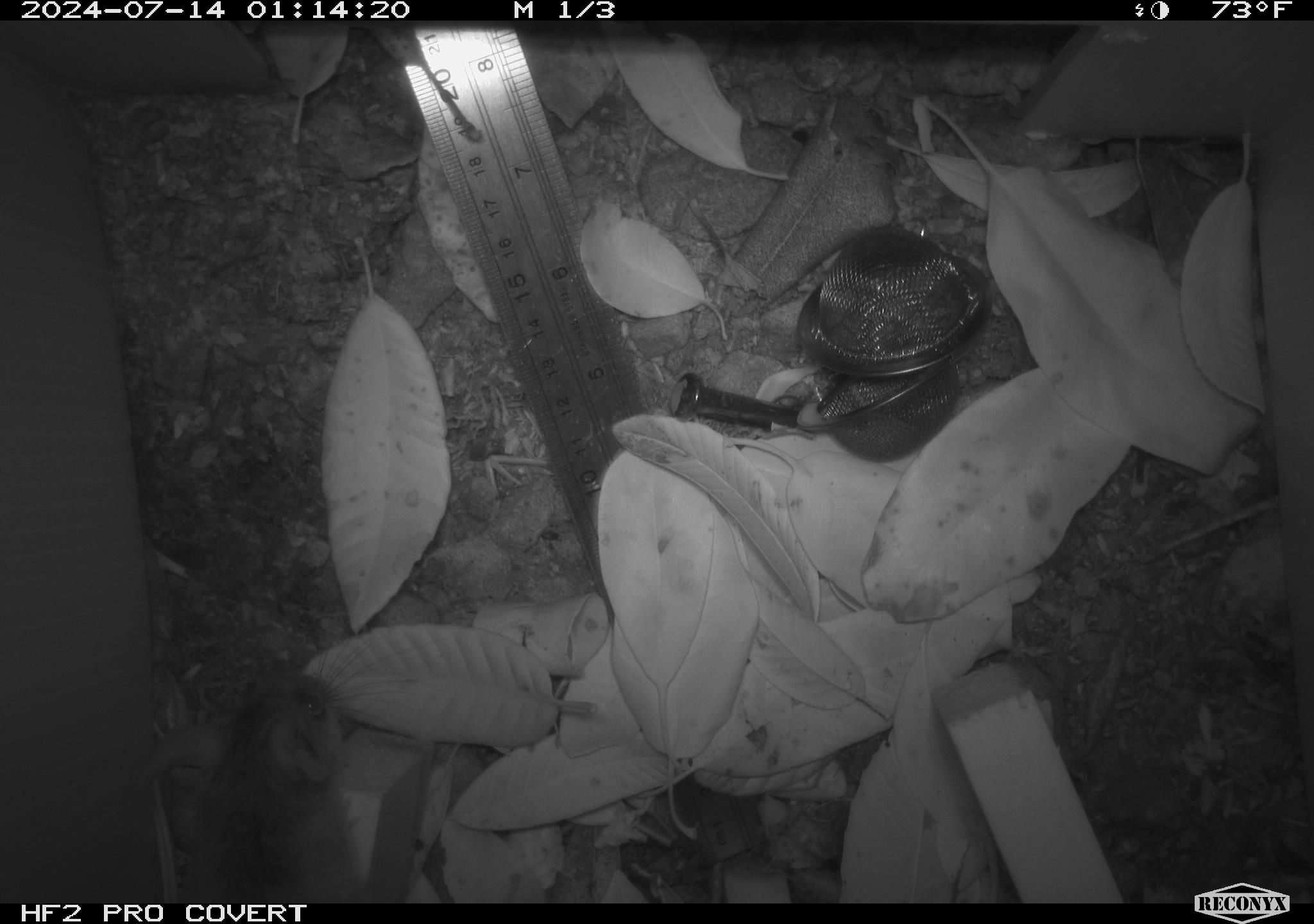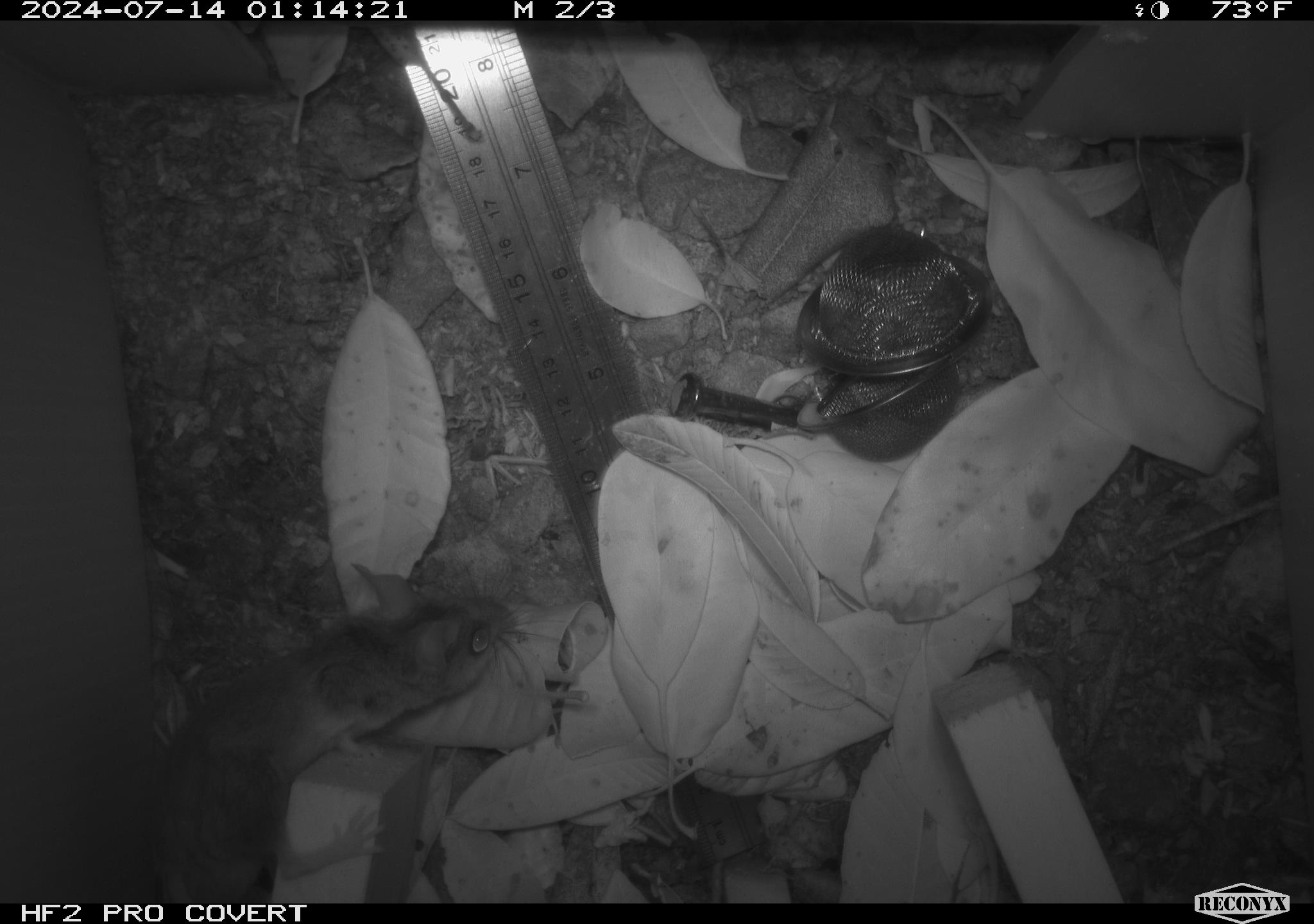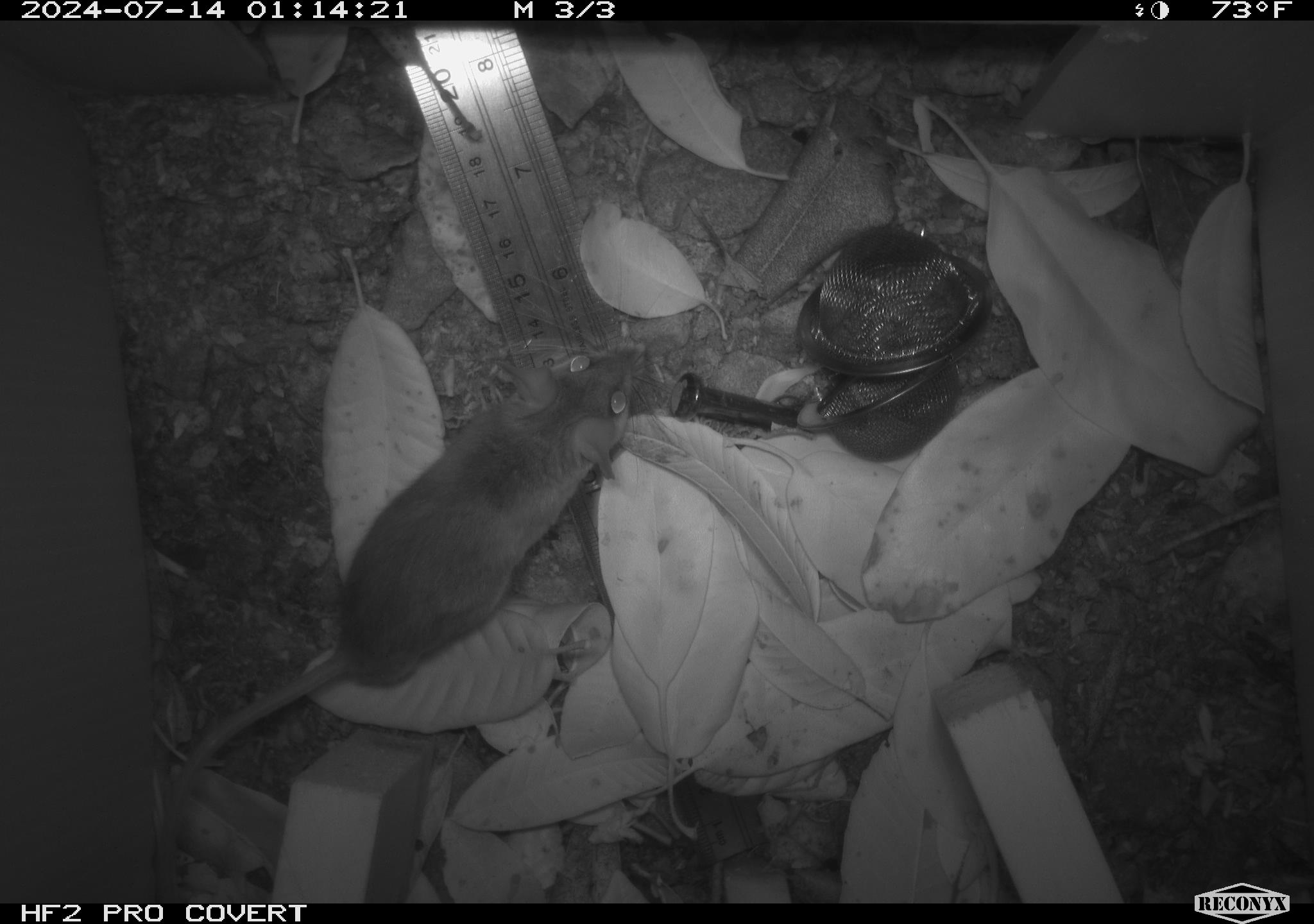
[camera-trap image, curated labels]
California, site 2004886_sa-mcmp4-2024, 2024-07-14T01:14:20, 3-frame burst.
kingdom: Animalia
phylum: Chordata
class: Mammalia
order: Rodentia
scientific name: Rodentia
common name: mouse species